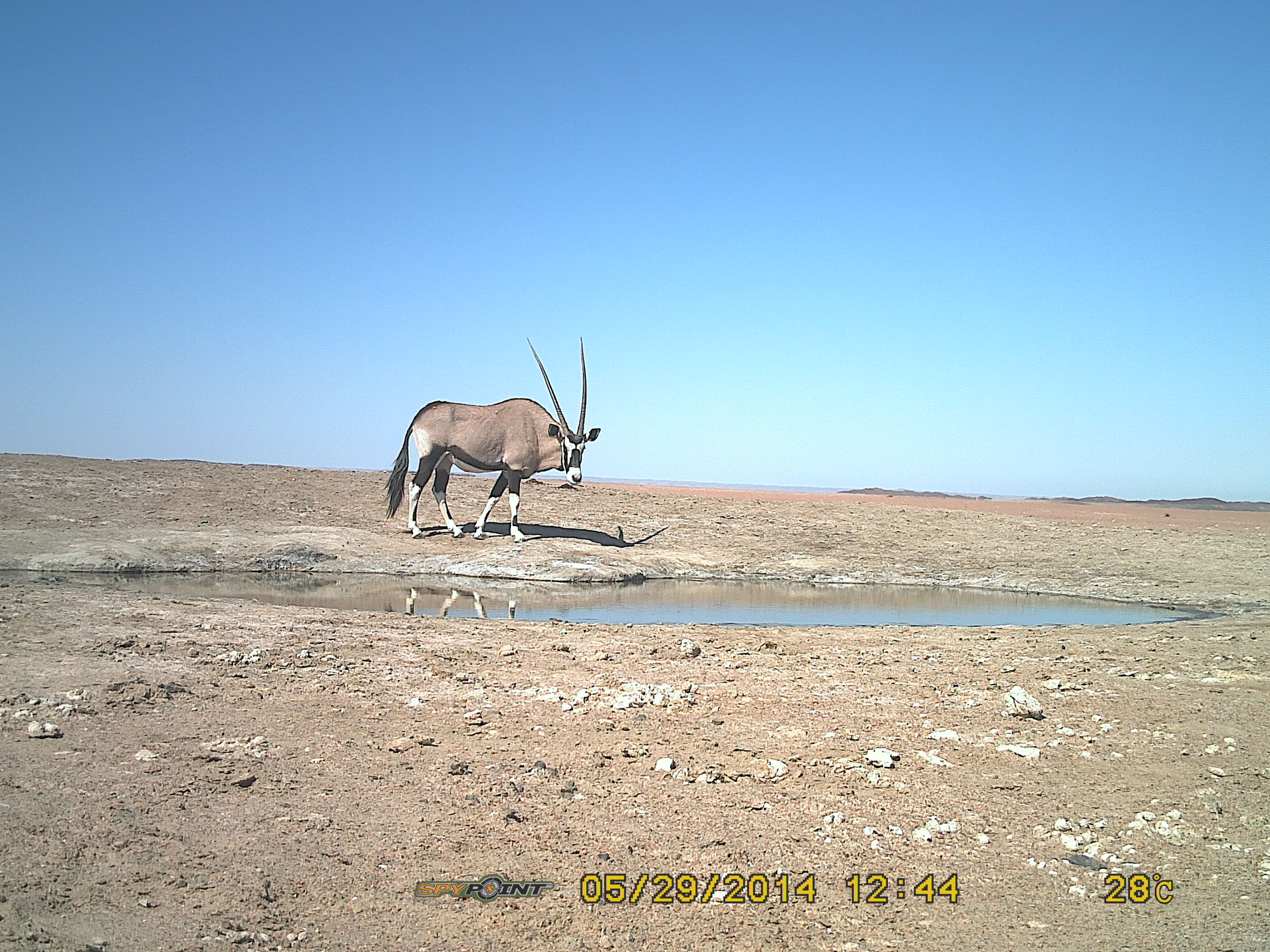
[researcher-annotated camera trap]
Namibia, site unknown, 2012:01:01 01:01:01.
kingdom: Animalia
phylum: Chordata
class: Mammalia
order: Artiodactyla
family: Bovidae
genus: Oryx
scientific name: Oryx gazella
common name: gemsbok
Oryx gazella (gemsbok).